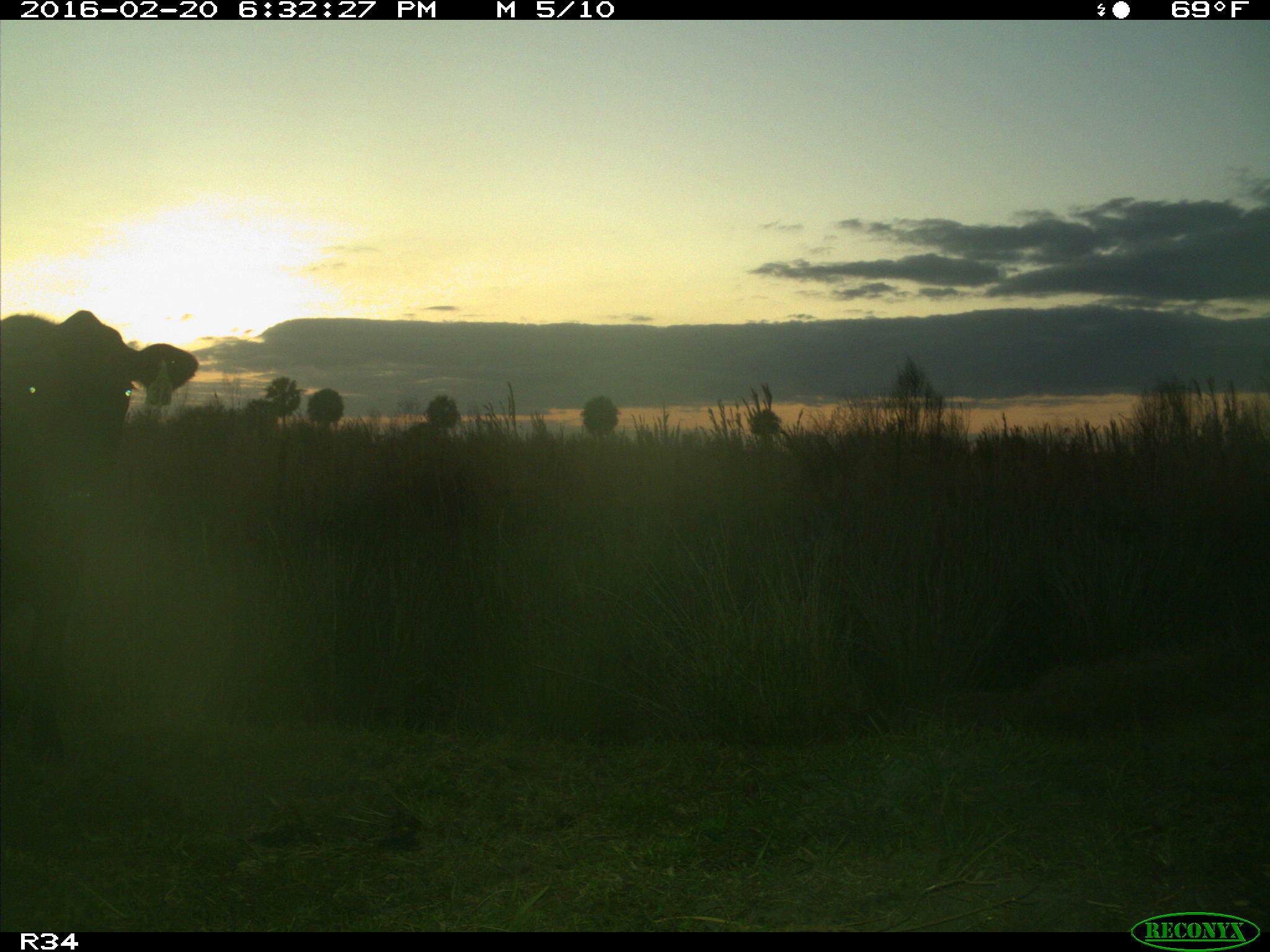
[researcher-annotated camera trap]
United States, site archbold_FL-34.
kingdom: Animalia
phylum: Chordata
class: Mammalia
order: Artiodactyla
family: Bovidae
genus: Bos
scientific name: Bos taurus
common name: domestic cow